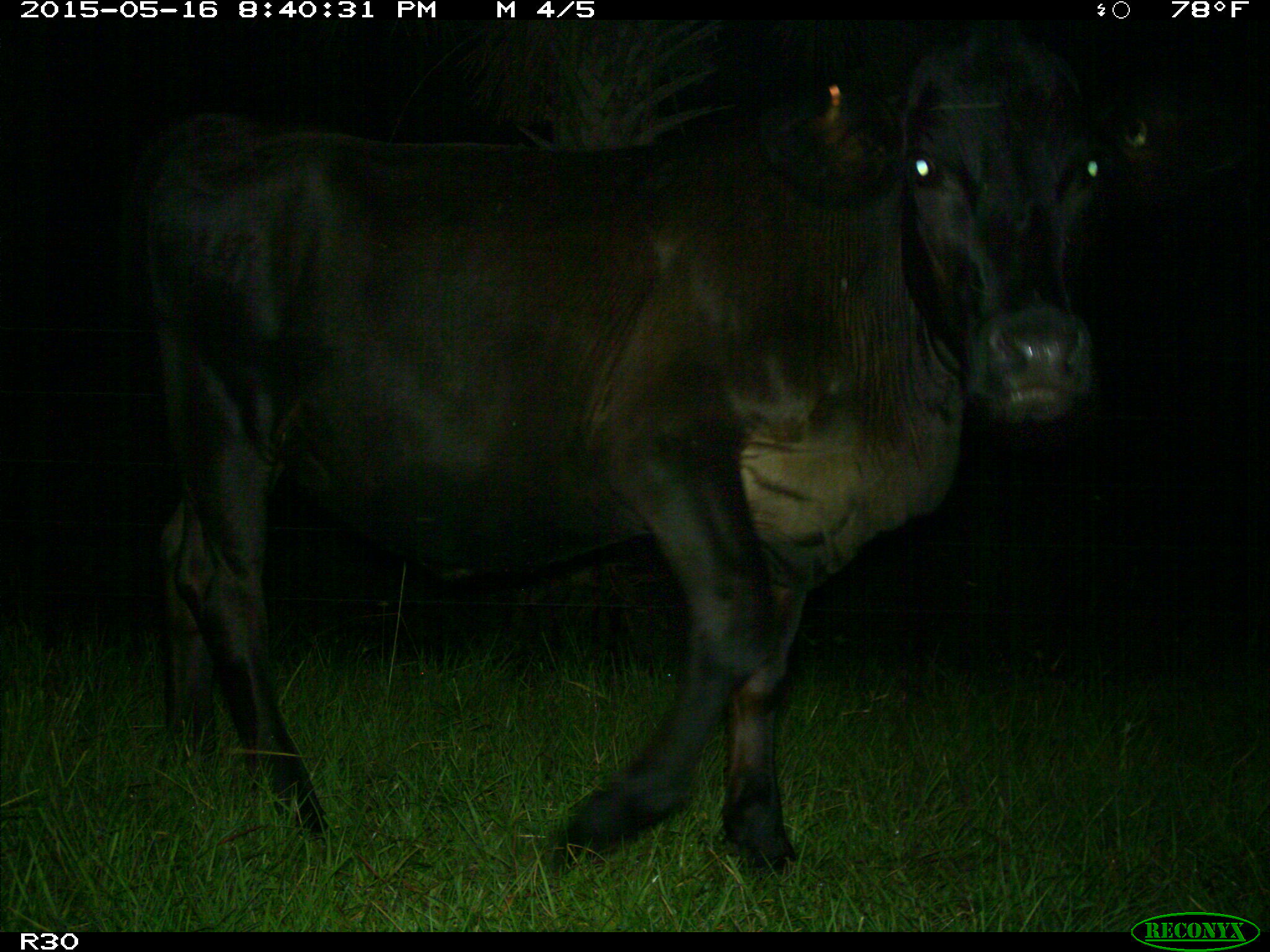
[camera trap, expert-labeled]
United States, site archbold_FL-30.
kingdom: Animalia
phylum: Chordata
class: Mammalia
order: Artiodactyla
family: Bovidae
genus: Bos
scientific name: Bos taurus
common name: domestic cow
Bos taurus (domestic cow).